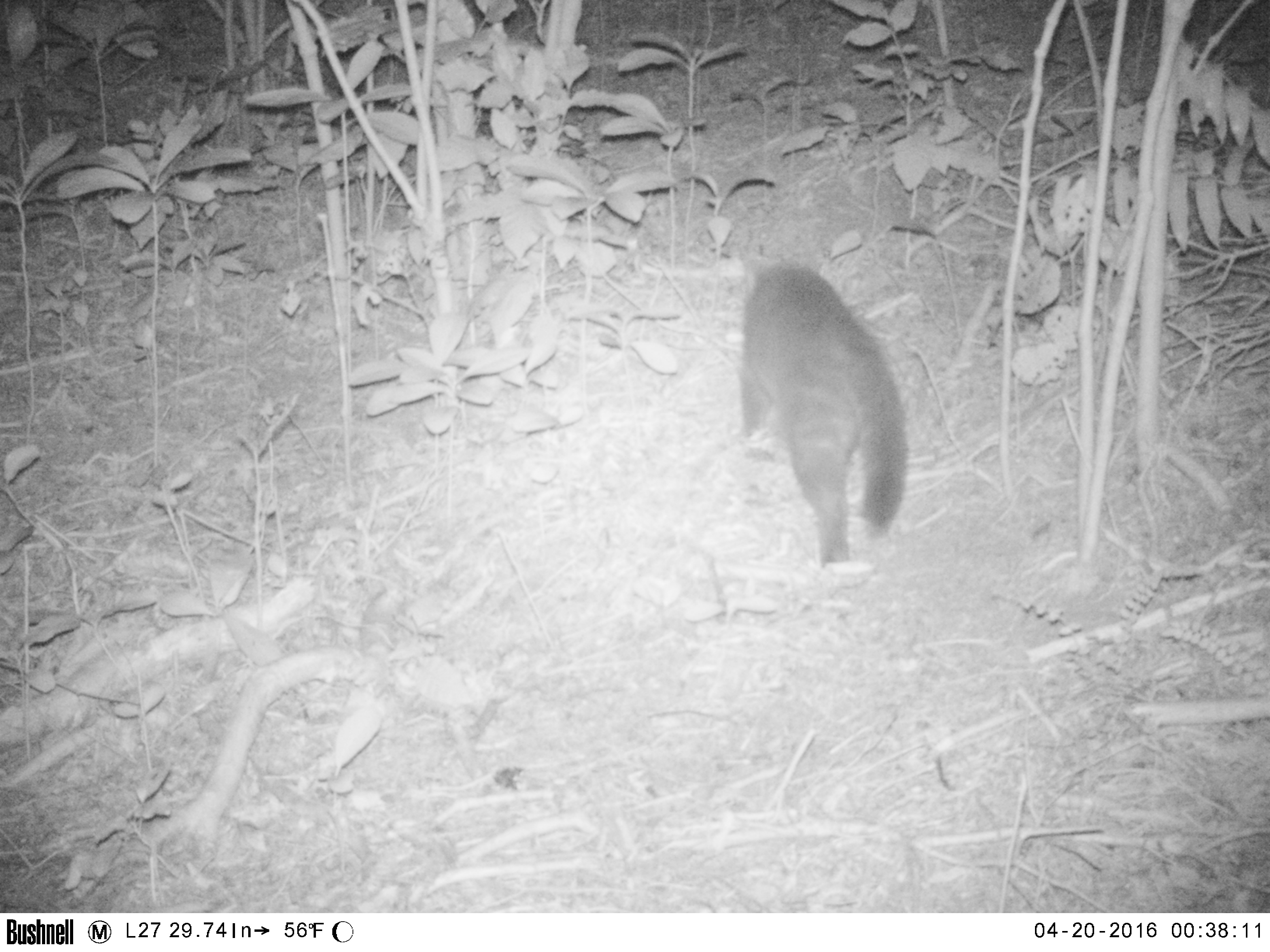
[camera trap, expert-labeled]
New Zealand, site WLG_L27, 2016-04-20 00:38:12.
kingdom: Animalia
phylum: Chordata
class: Mammalia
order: Carnivora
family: Felidae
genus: Felis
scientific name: Felis catus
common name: domestic cat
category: cat